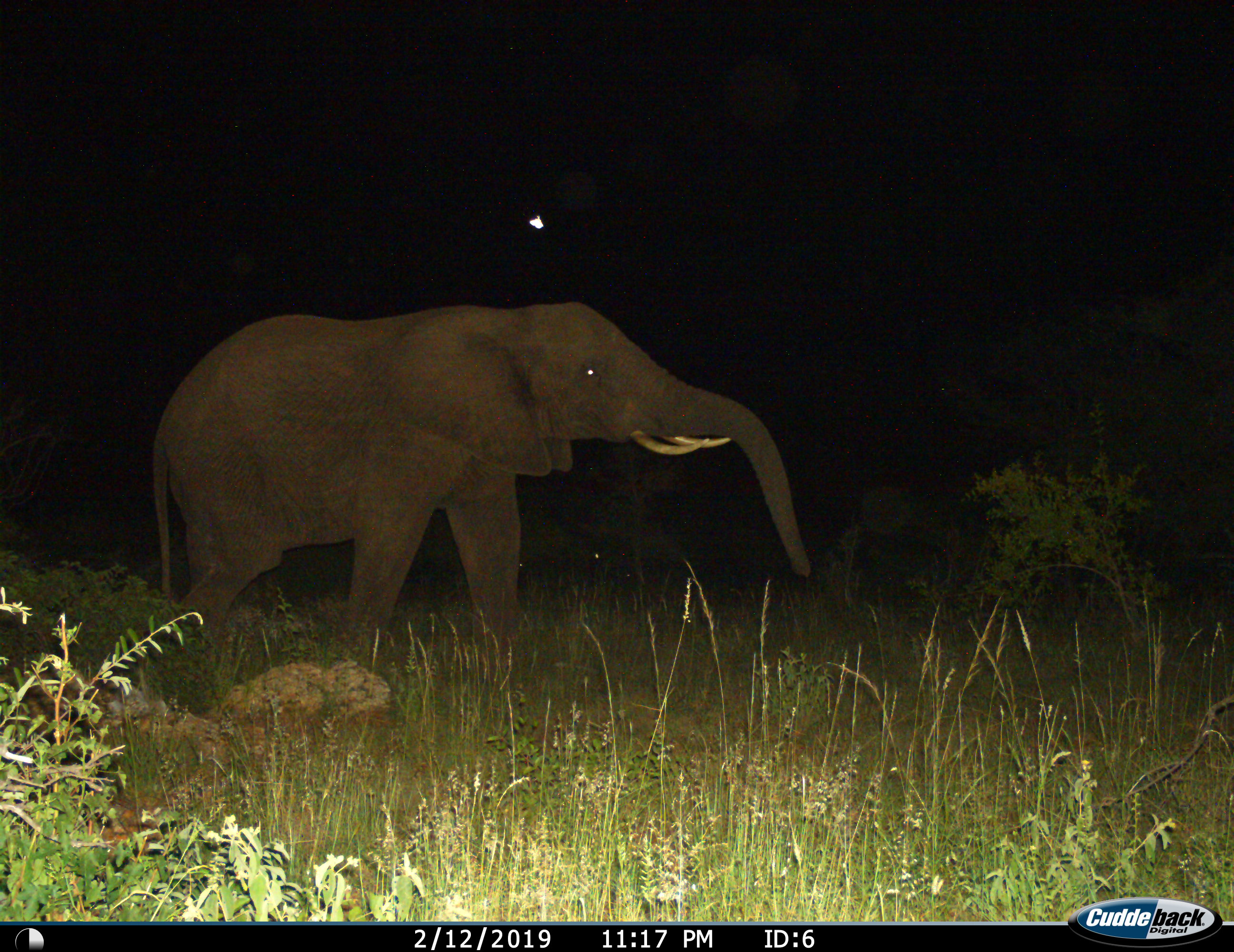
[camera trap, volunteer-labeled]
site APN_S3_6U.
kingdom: Animalia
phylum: Chordata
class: Mammalia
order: Proboscidea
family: Elephantidae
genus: Loxodonta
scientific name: Loxodonta africana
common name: african bush elephant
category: elephant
Elephant (african bush elephant) (Loxodonta africana), count 1. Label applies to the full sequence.